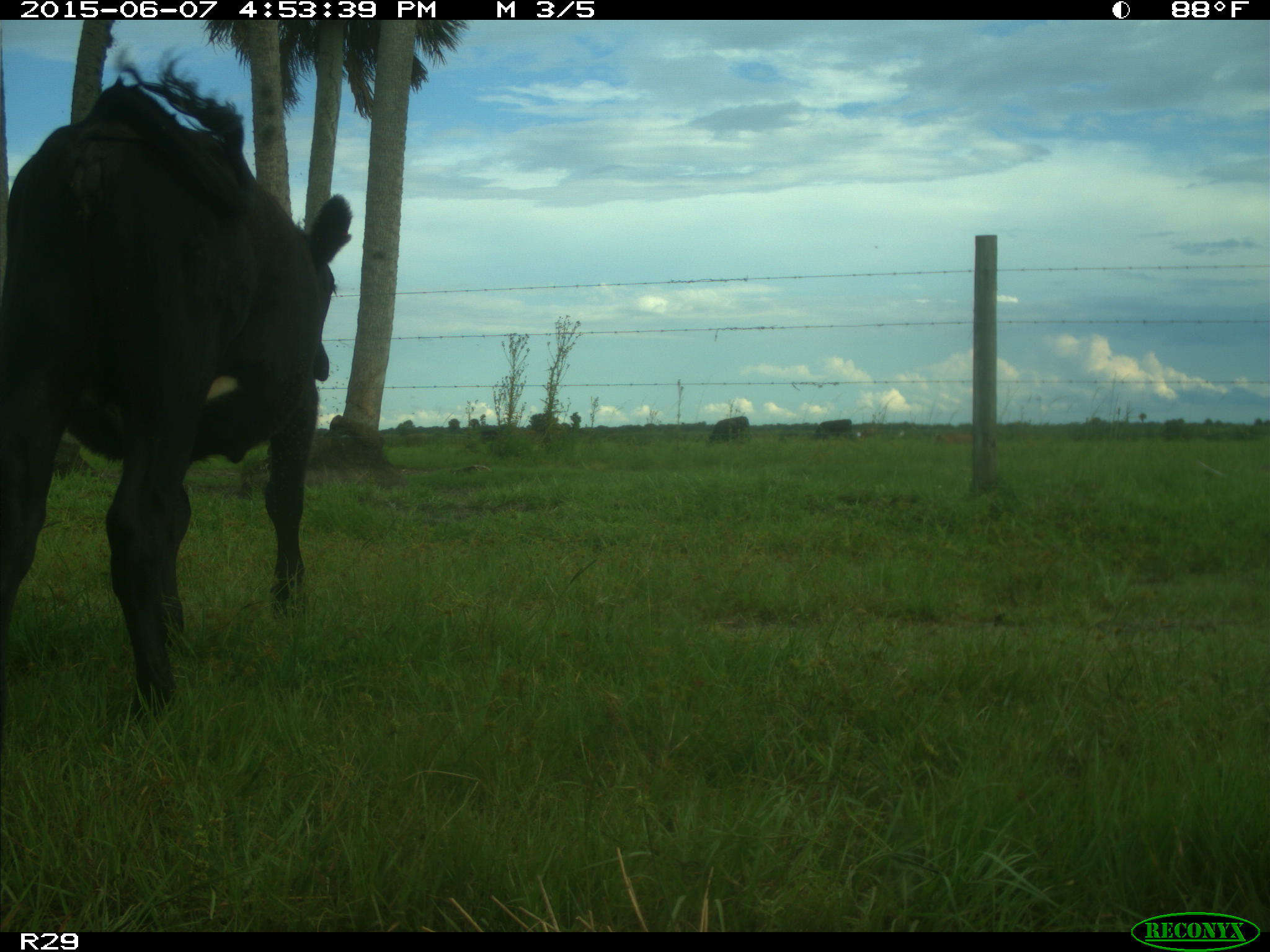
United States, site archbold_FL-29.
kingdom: Animalia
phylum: Chordata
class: Mammalia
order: Artiodactyla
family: Bovidae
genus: Bos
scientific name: Bos taurus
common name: domestic cow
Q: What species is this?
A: Bos taurus (domestic cow).